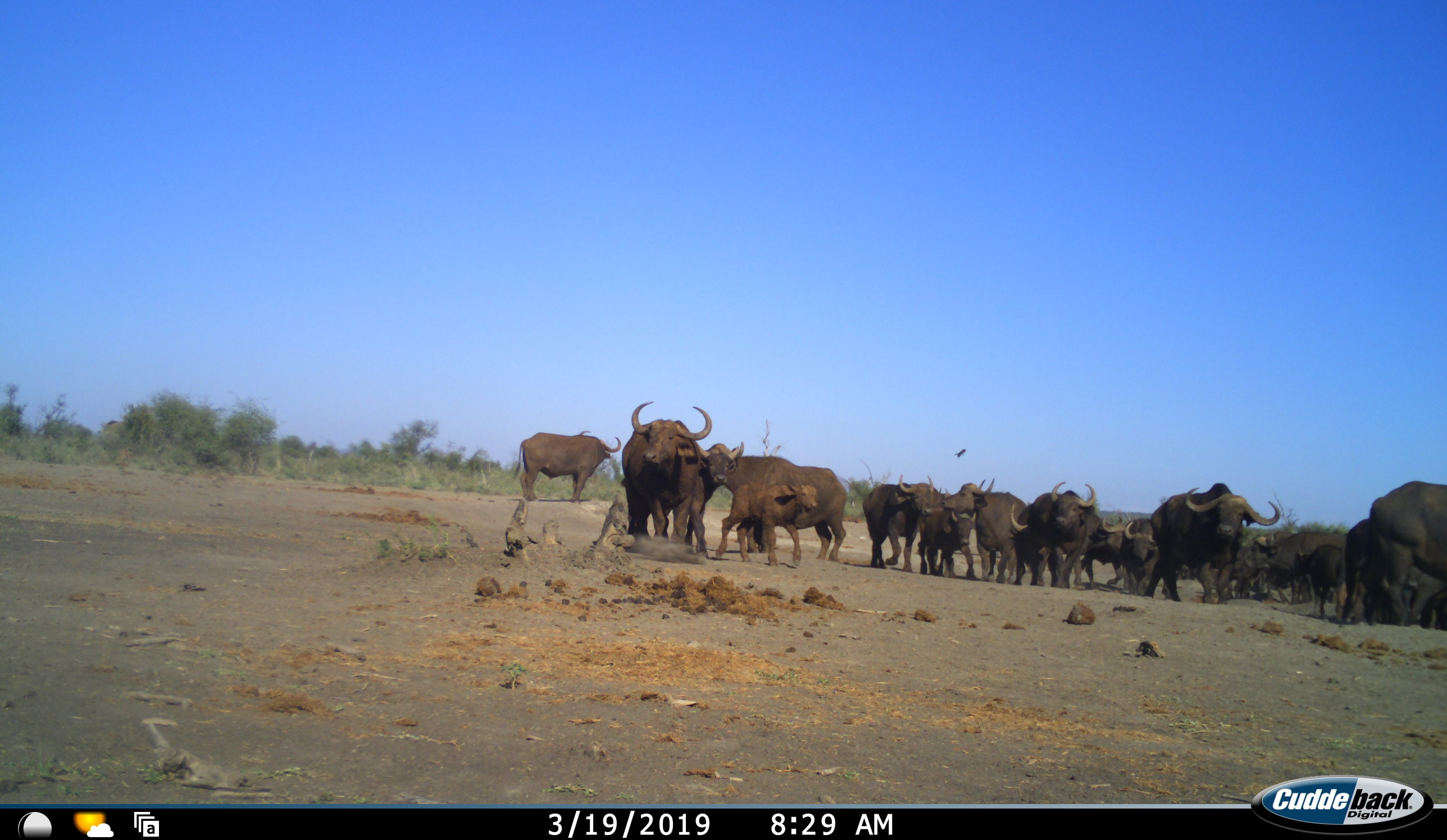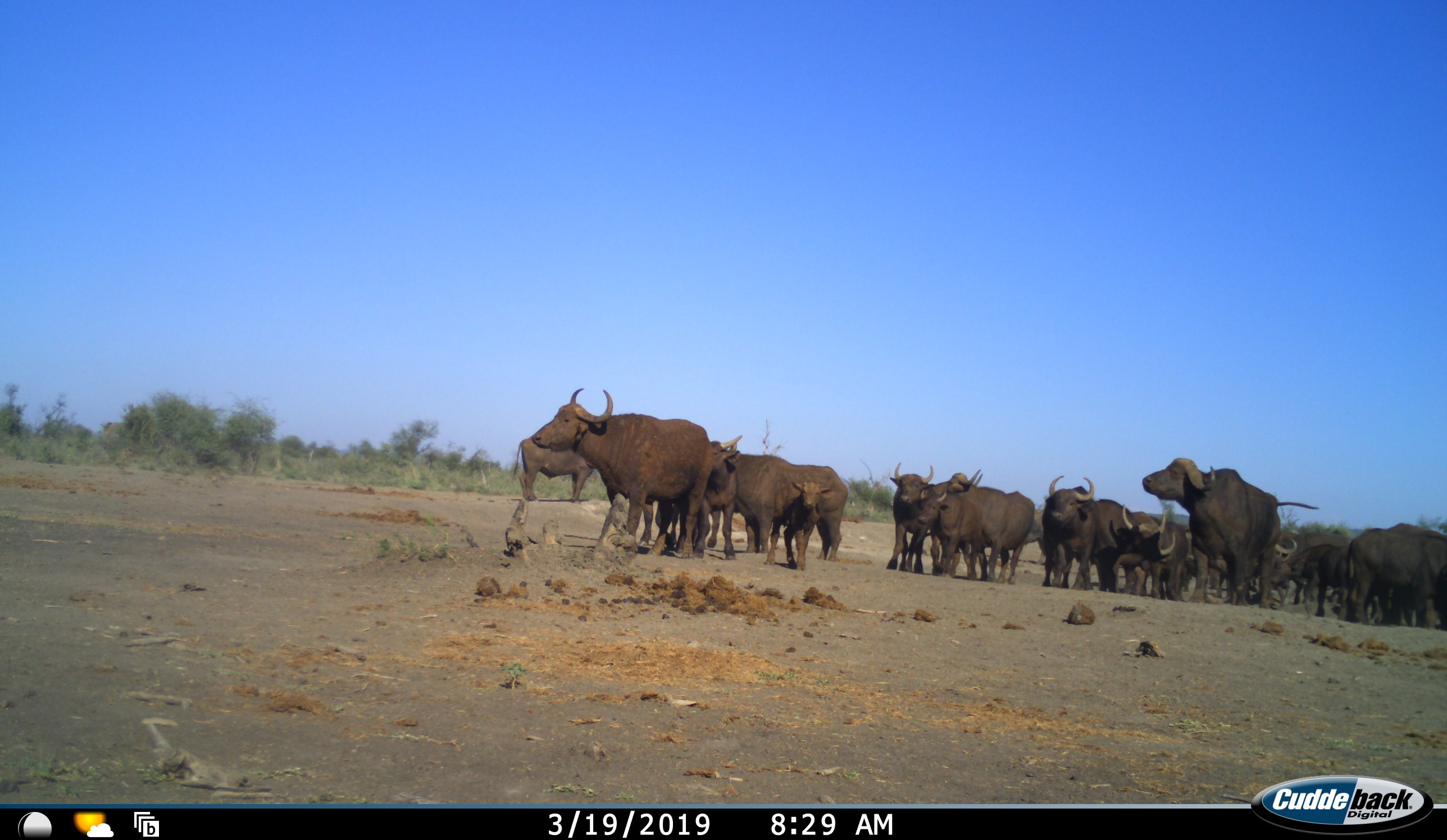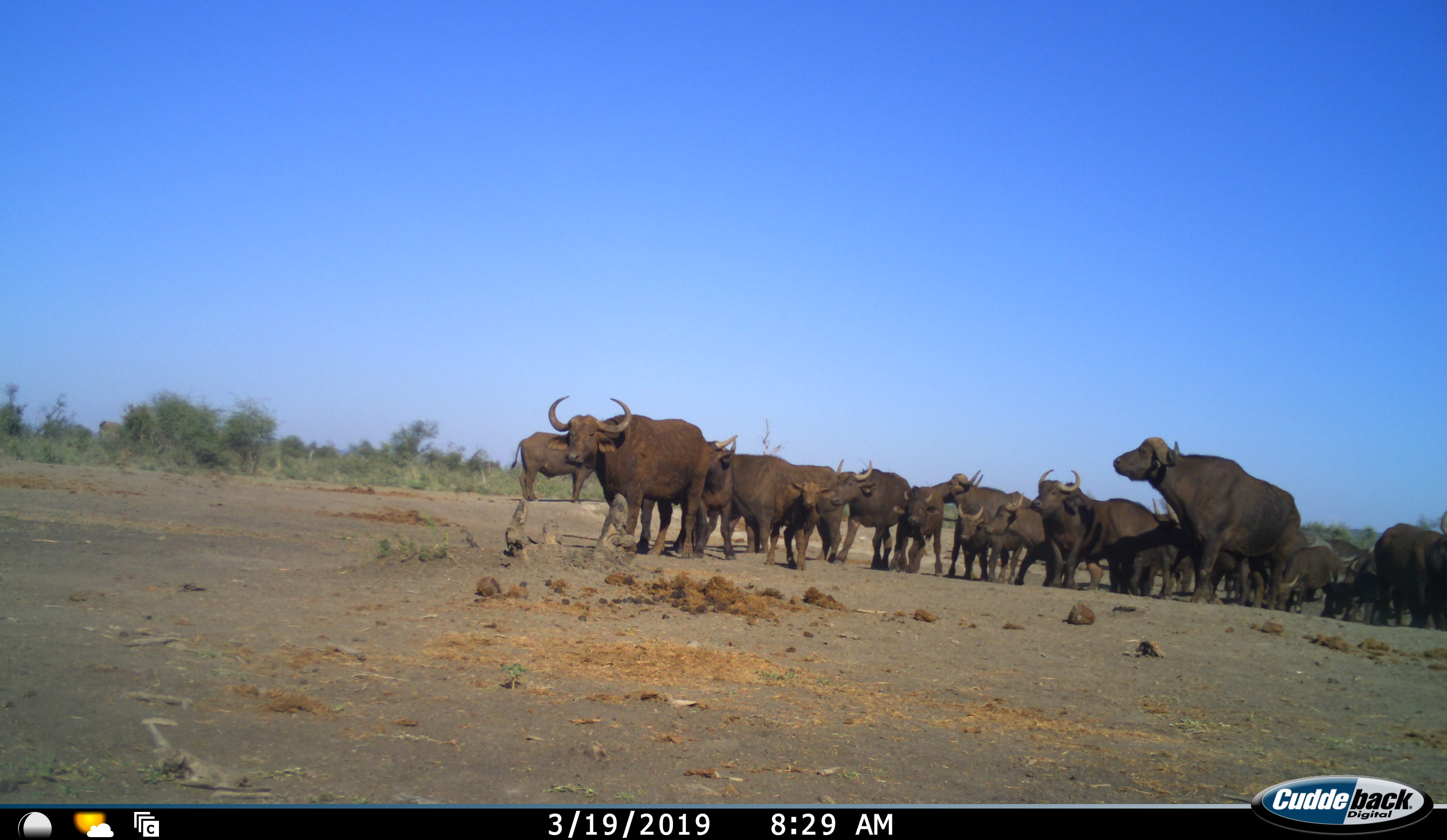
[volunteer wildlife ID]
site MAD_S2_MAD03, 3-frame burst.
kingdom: Animalia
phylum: Chordata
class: Mammalia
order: Artiodactyla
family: Bovidae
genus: Syncerus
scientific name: Syncerus caffer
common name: african buffalo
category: buffalo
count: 11-50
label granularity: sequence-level